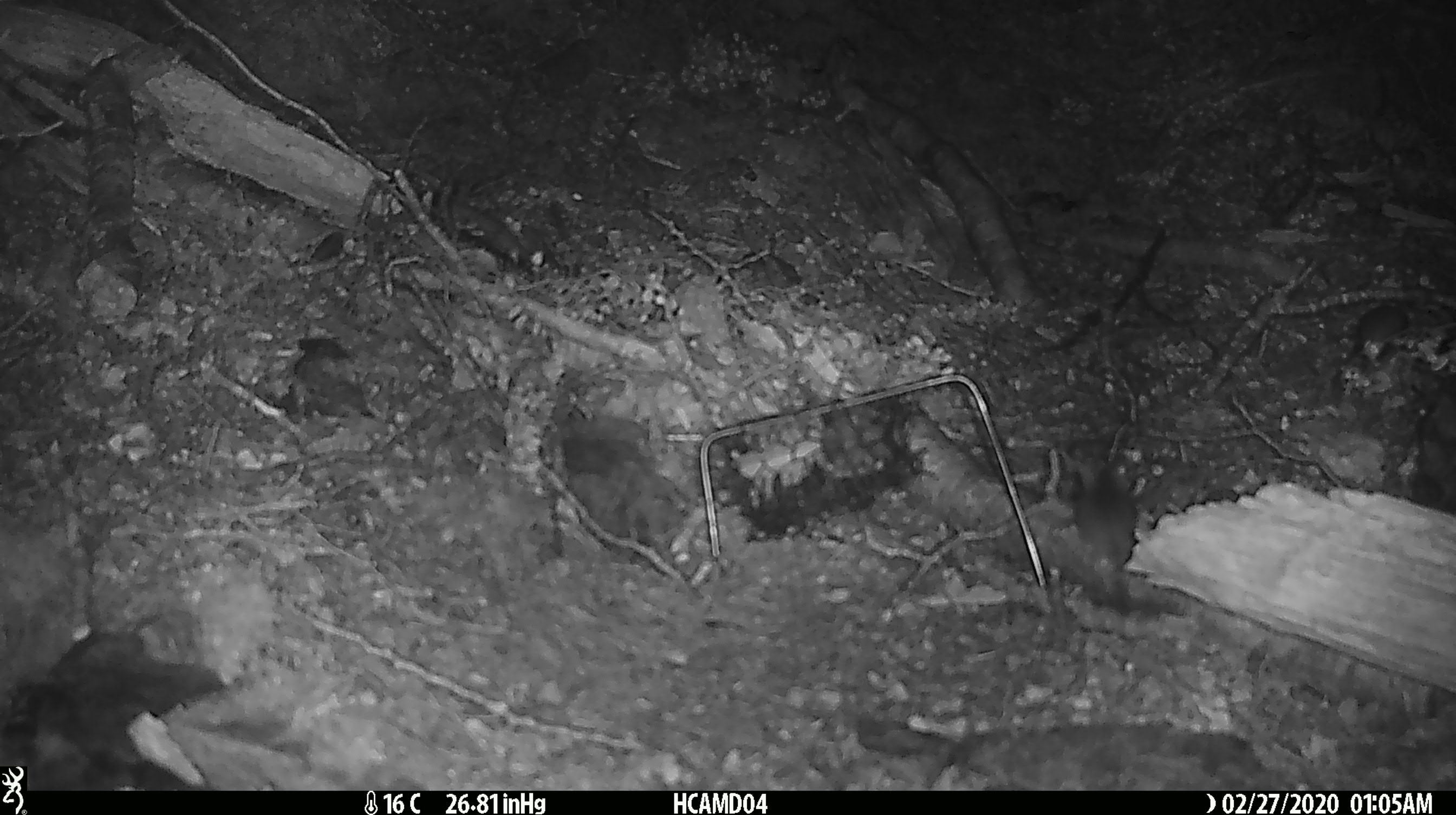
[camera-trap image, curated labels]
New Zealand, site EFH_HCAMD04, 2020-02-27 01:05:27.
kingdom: Animalia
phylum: Chordata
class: Mammalia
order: Rodentia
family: Muridae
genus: Mus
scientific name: Mus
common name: mouse